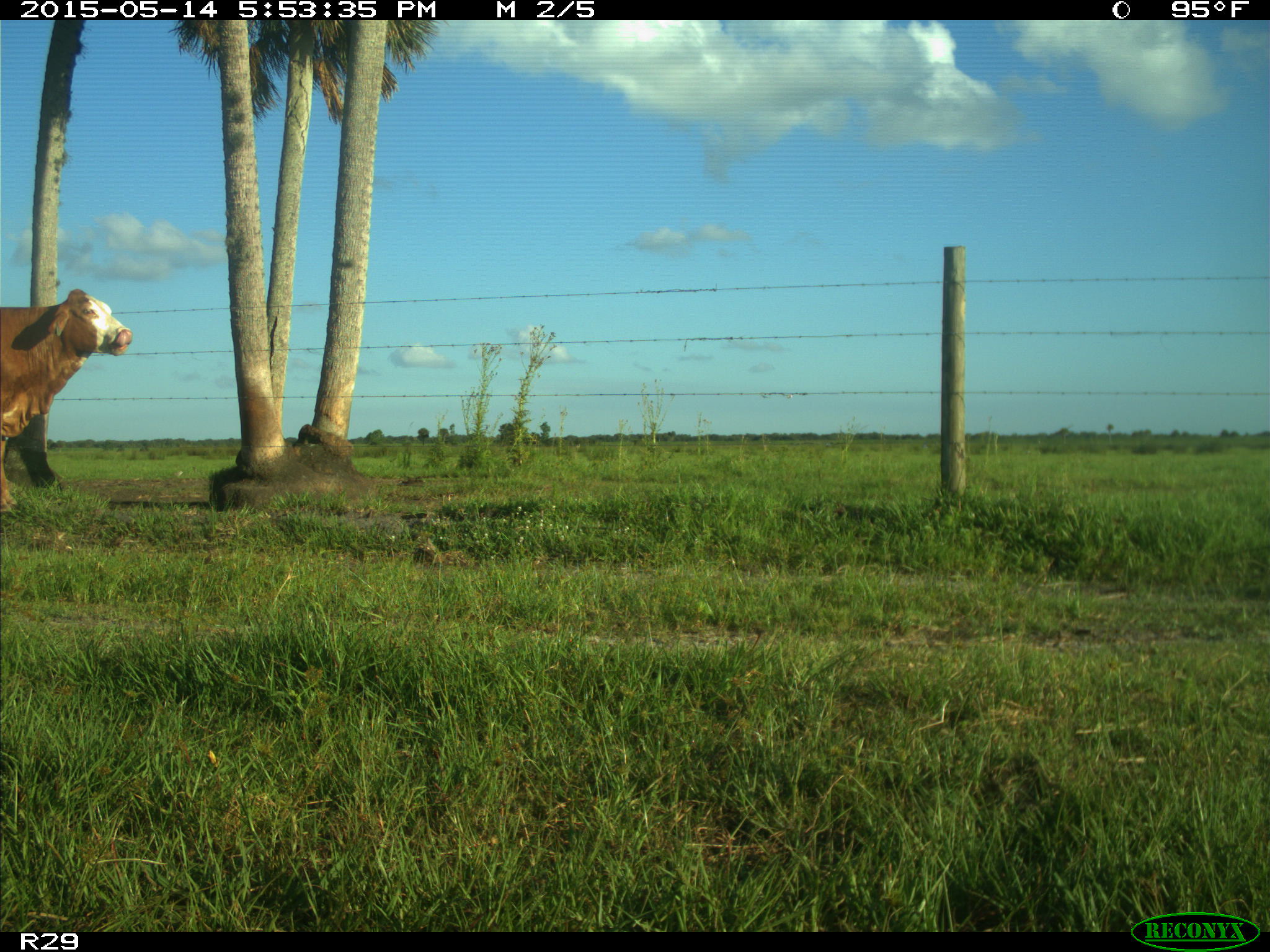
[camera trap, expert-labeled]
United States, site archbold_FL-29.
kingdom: Animalia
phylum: Chordata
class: Mammalia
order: Artiodactyla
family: Bovidae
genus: Bos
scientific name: Bos taurus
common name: domestic cow